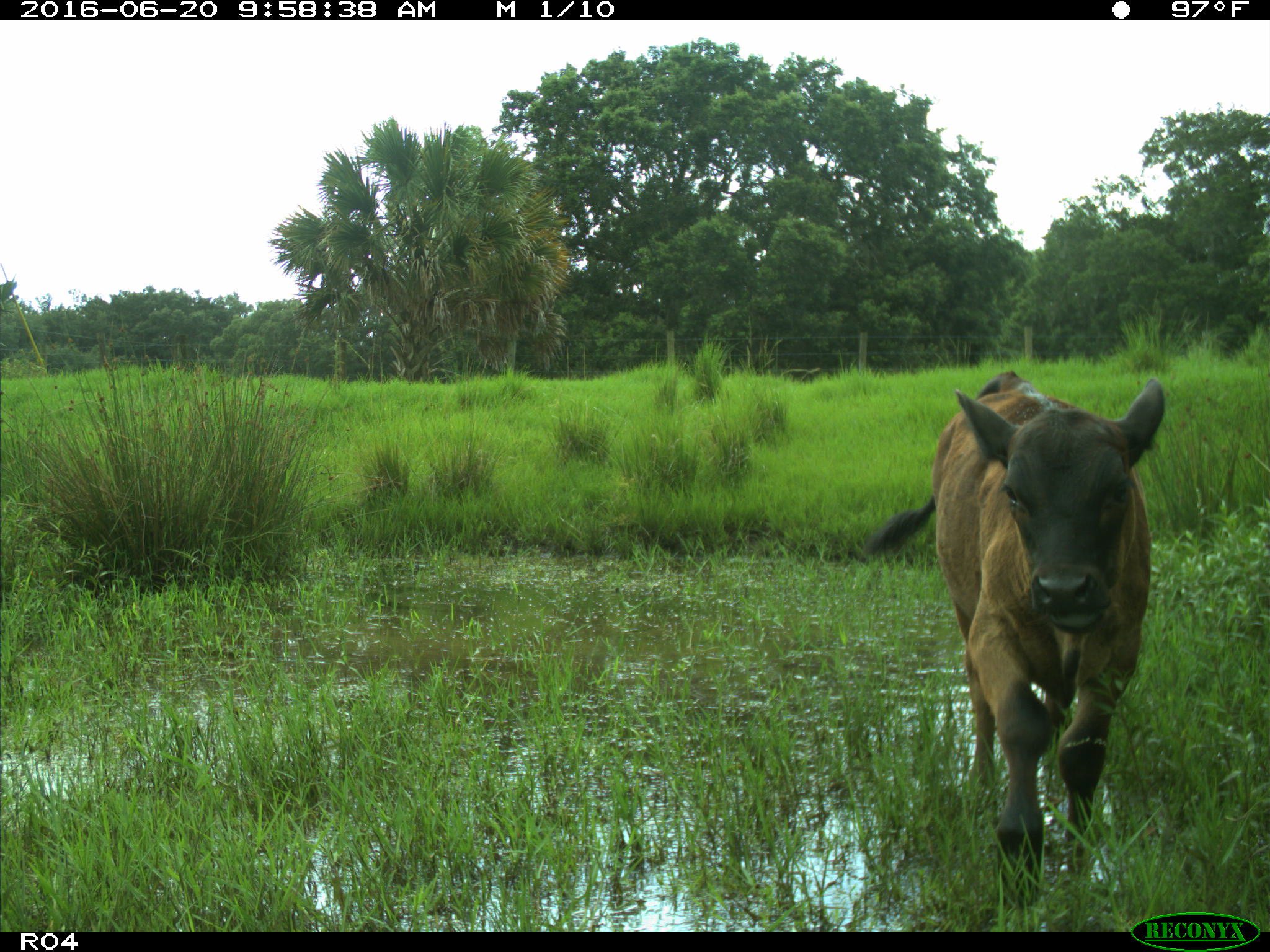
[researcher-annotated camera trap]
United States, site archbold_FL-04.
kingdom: Animalia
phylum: Chordata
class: Mammalia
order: Artiodactyla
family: Bovidae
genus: Bos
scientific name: Bos taurus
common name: domestic cow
Bos taurus (domestic cow).